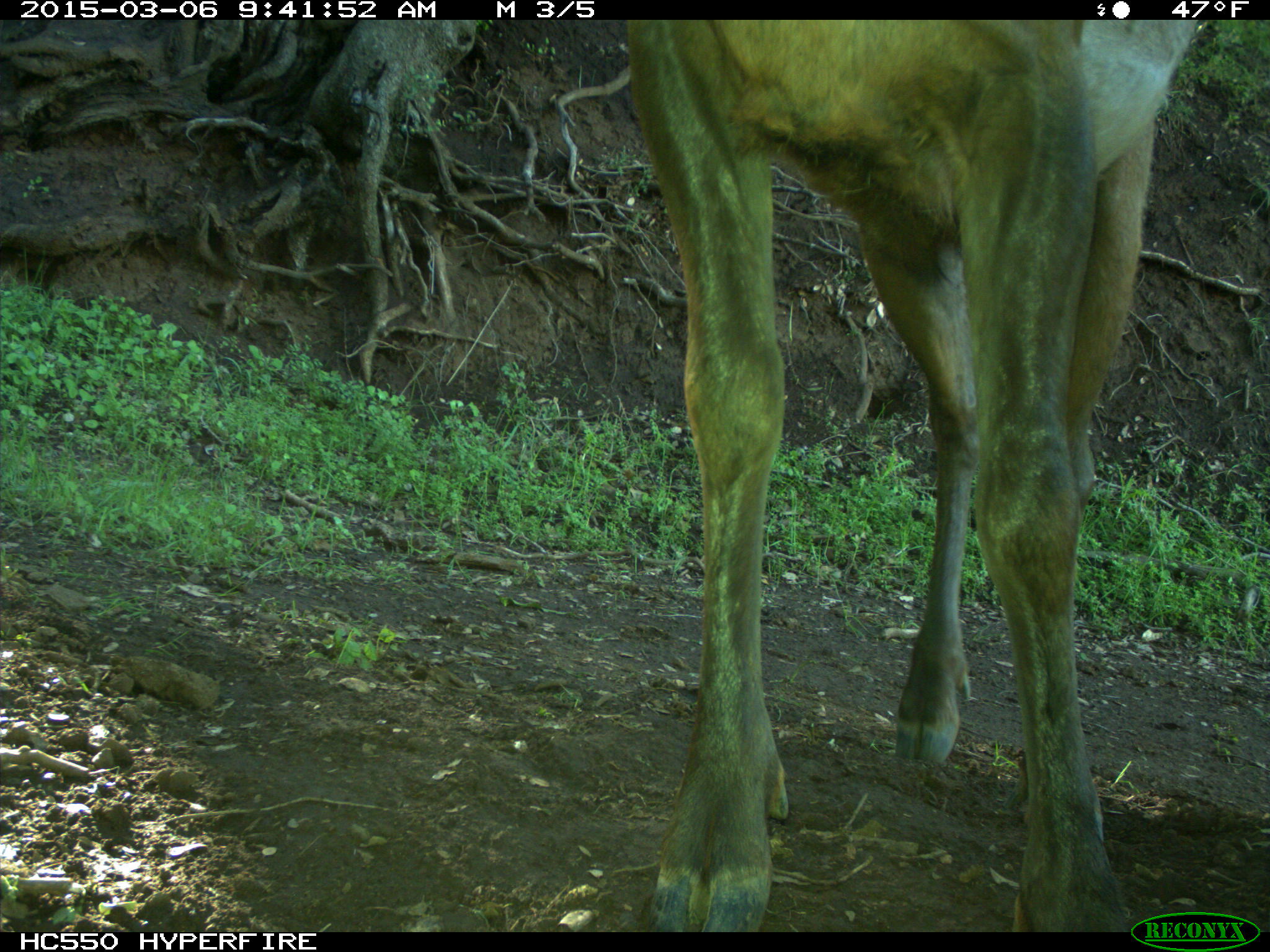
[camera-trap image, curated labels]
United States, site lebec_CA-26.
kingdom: Animalia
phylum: Chordata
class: Mammalia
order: Artiodactyla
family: Cervidae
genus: Cervus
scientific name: Cervus canadensis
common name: elk